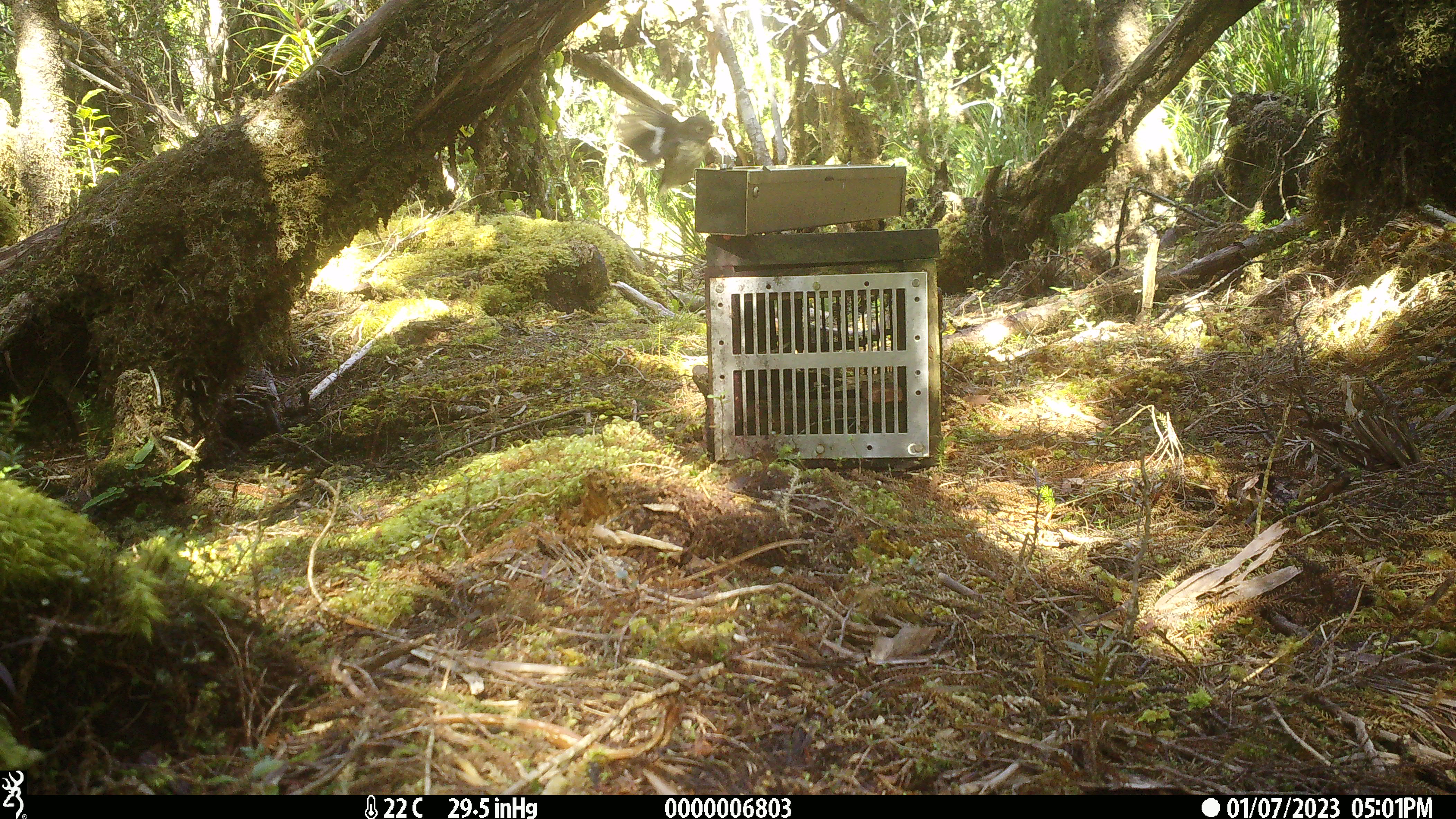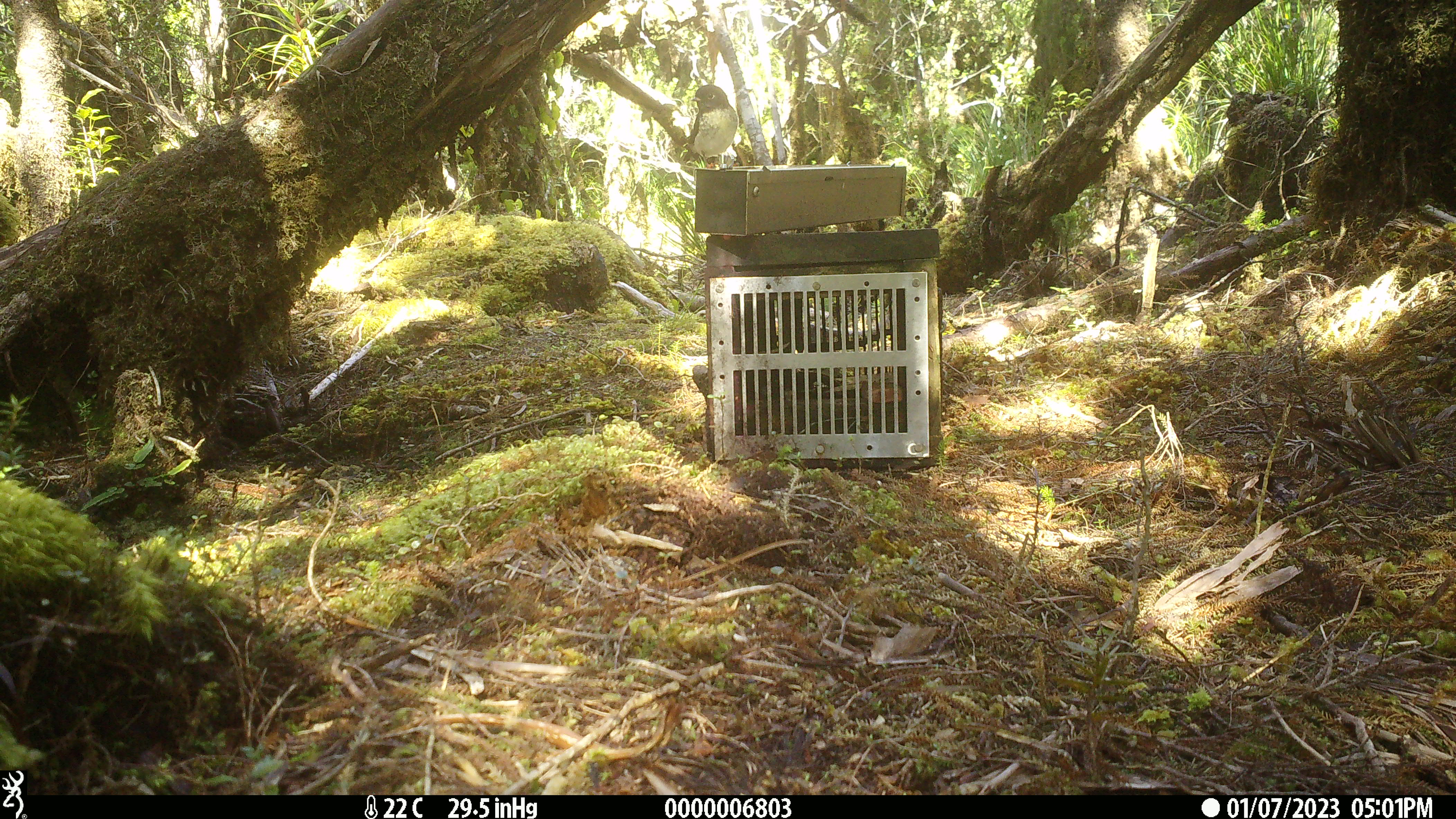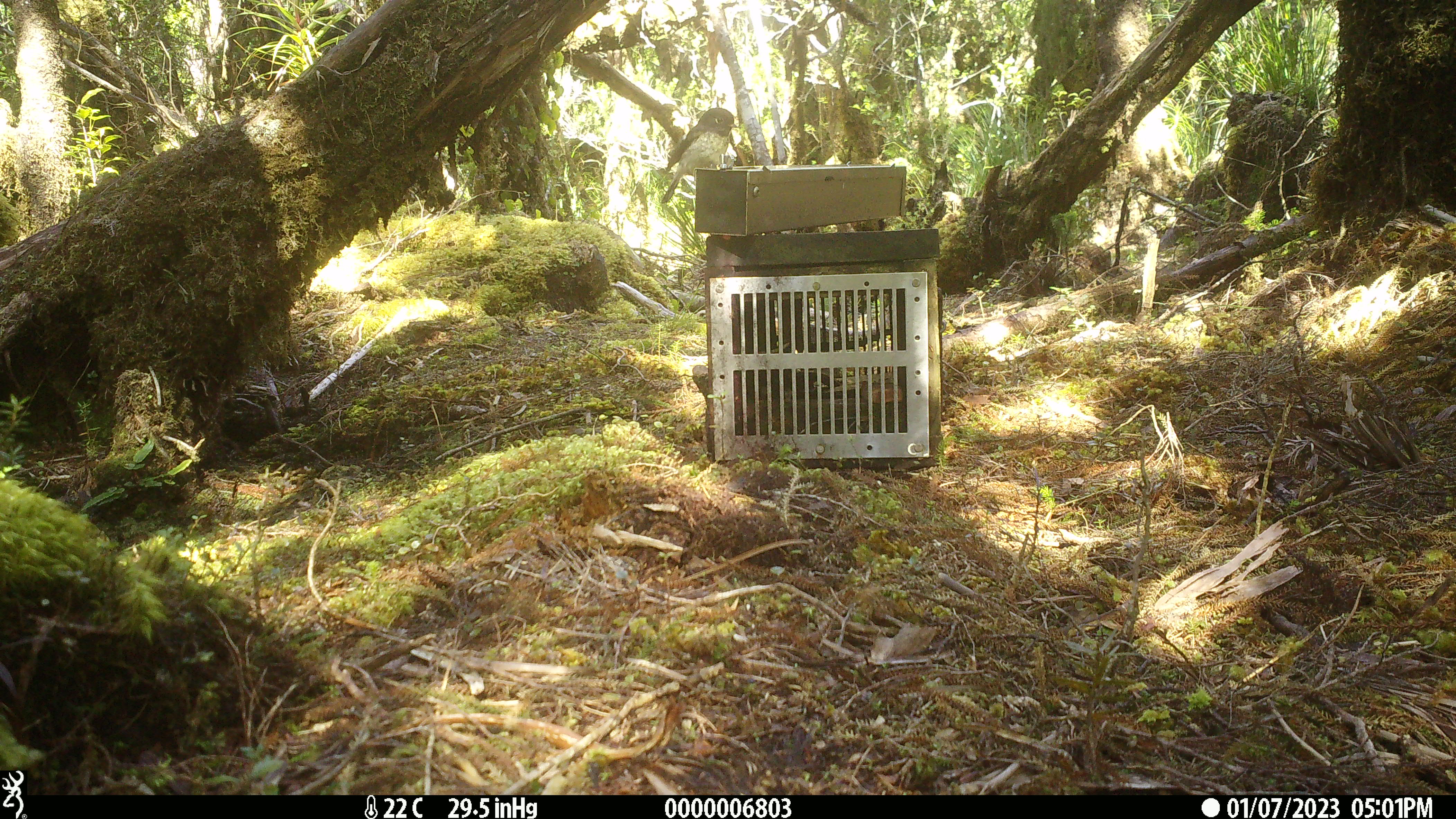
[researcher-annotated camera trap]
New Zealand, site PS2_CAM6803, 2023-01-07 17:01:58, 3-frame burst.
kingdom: Animalia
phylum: Chordata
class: Aves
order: Passeriformes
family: Petroicidae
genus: Petroica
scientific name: Petroica macrocephala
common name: tomtit